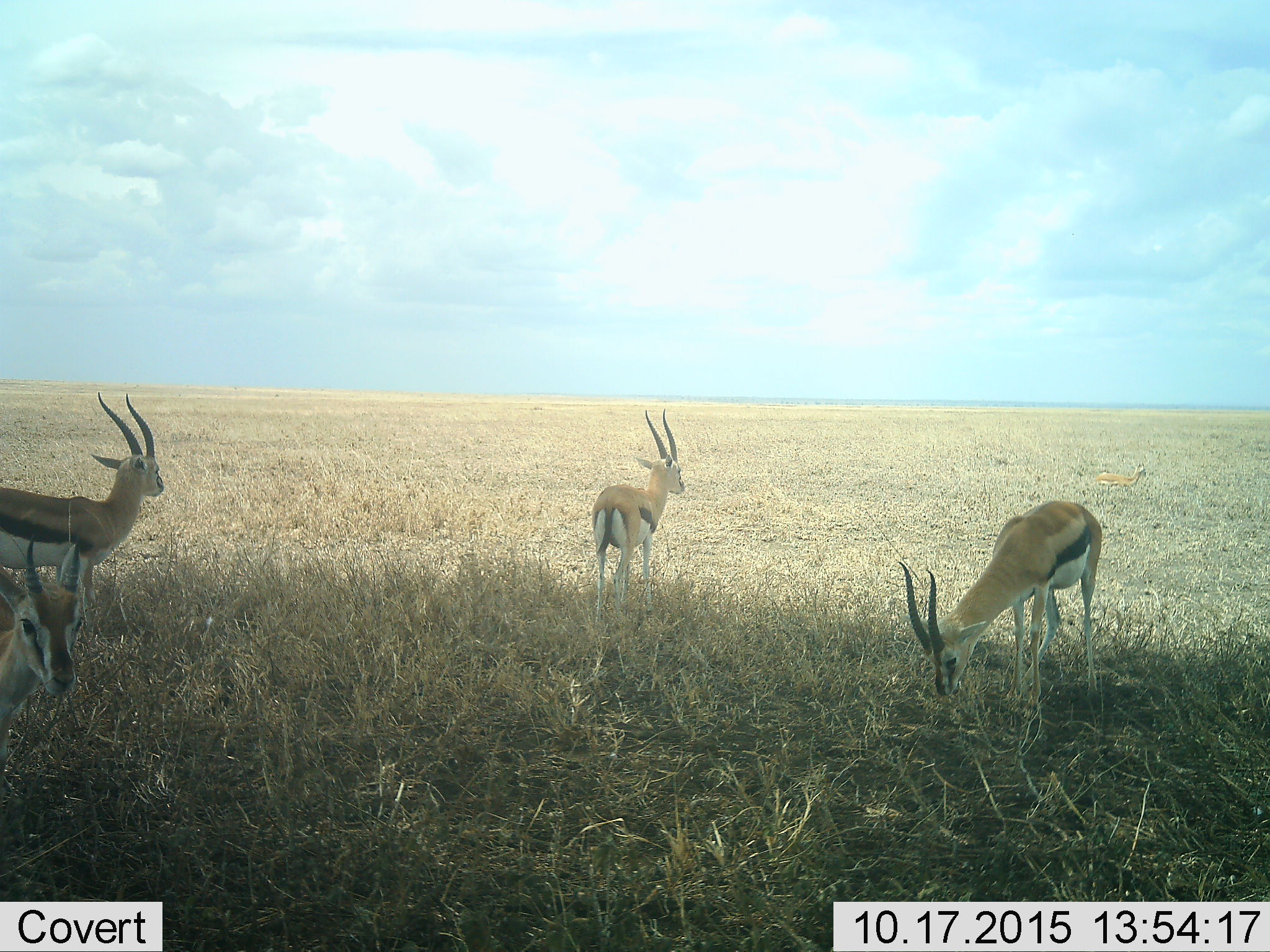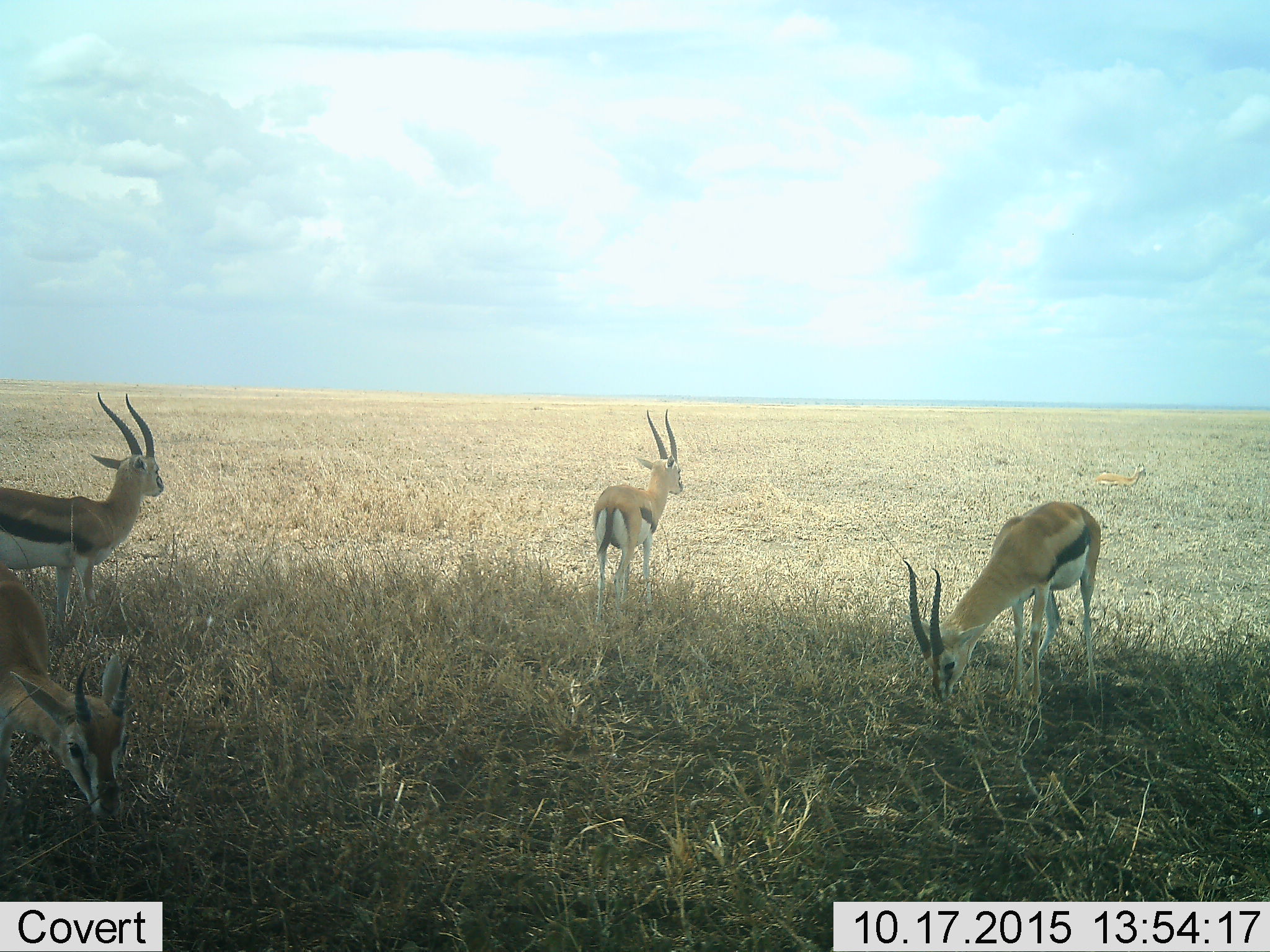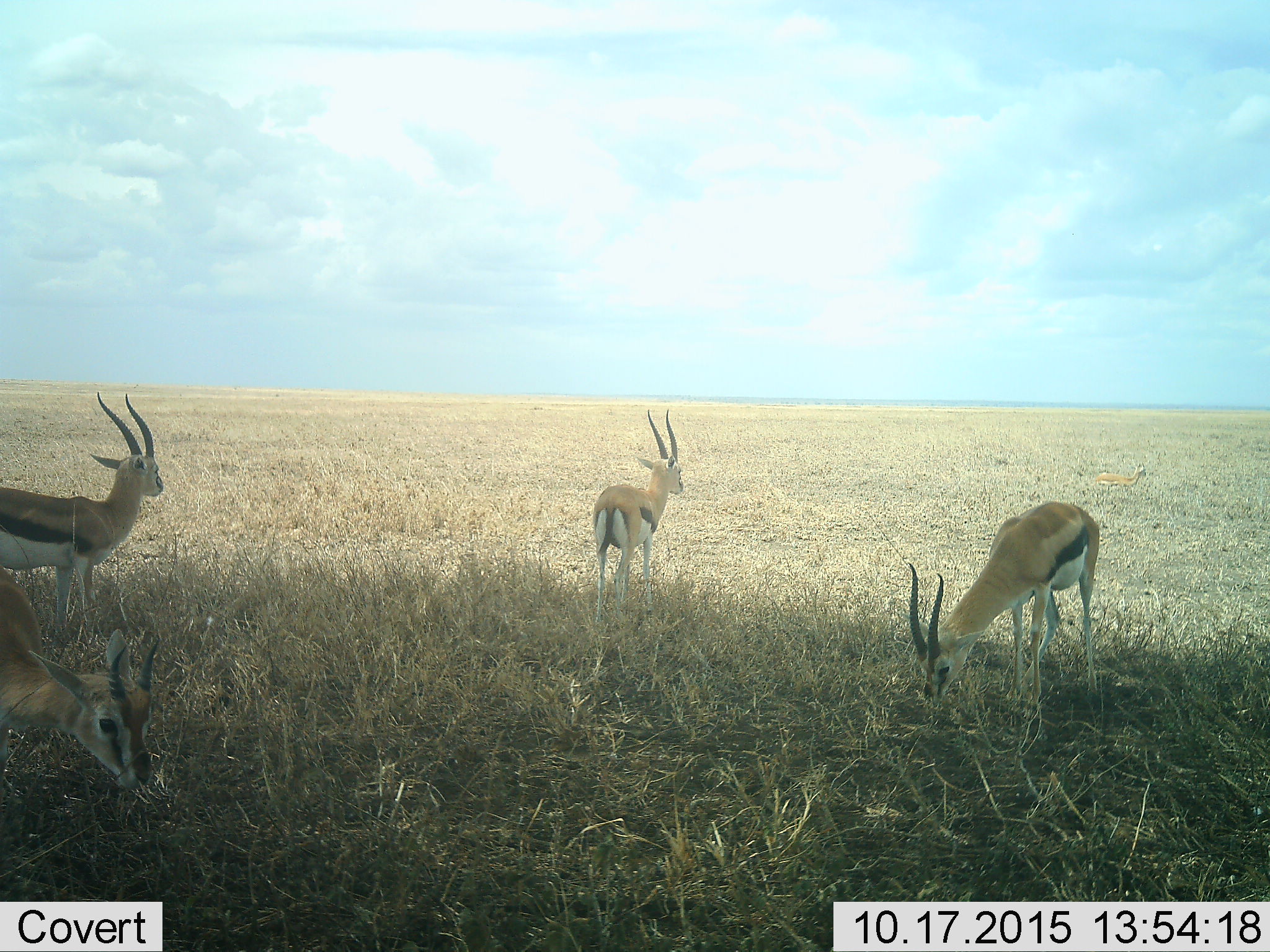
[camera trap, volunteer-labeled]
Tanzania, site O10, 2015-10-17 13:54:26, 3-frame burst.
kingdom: Animalia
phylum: Chordata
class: Mammalia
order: Artiodactyla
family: Bovidae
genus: Eudorcas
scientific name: Eudorcas thomsonii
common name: thomson's gazelle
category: gazellethomsons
Gazellethomsons (thomson's gazelle) (Eudorcas thomsonii), count 4. Behavior (volunteer vote fractions): standing 80%, resting 0%, moving 0%, interacting 0%. Young present (vote fraction): 0%. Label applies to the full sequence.